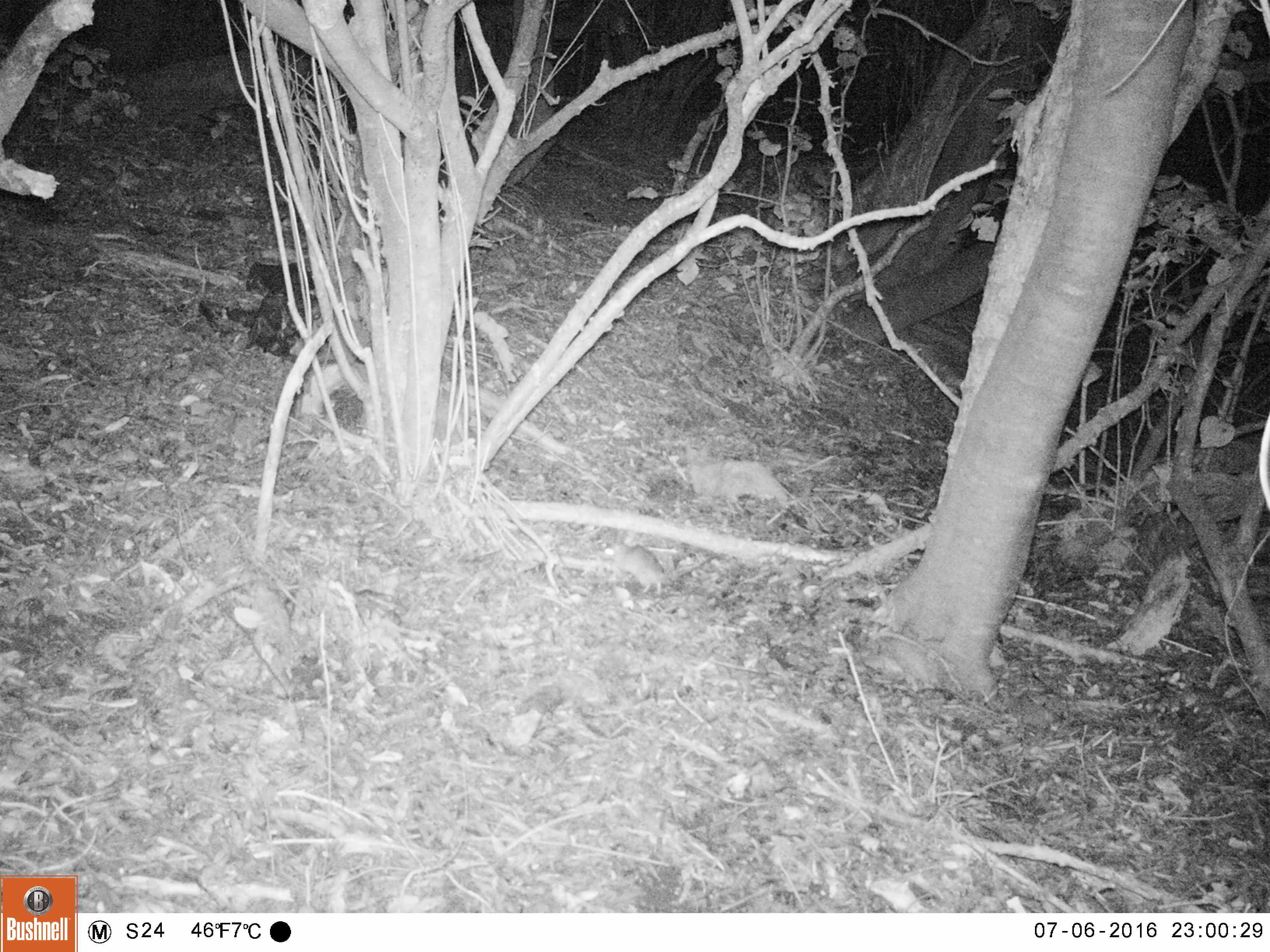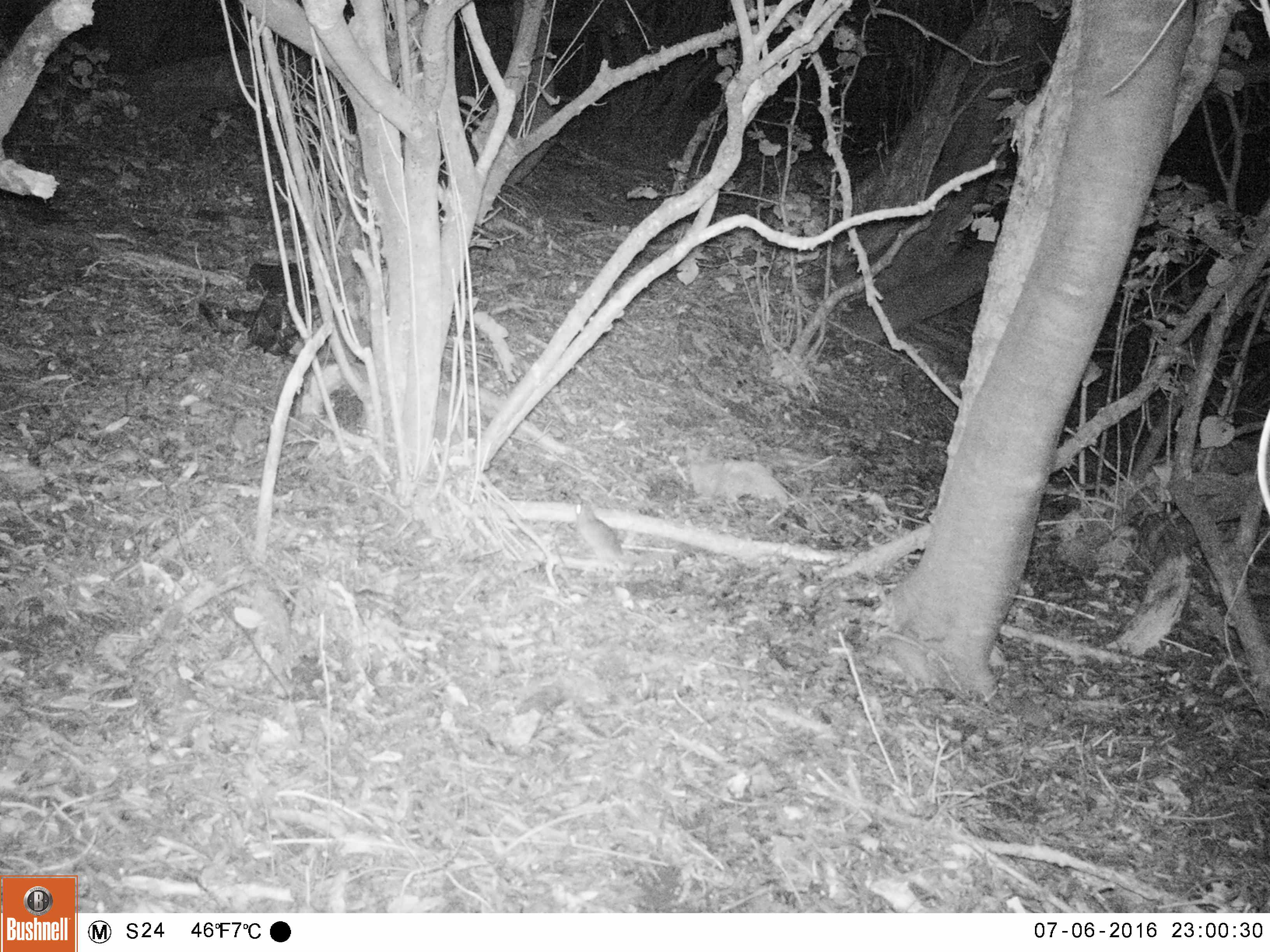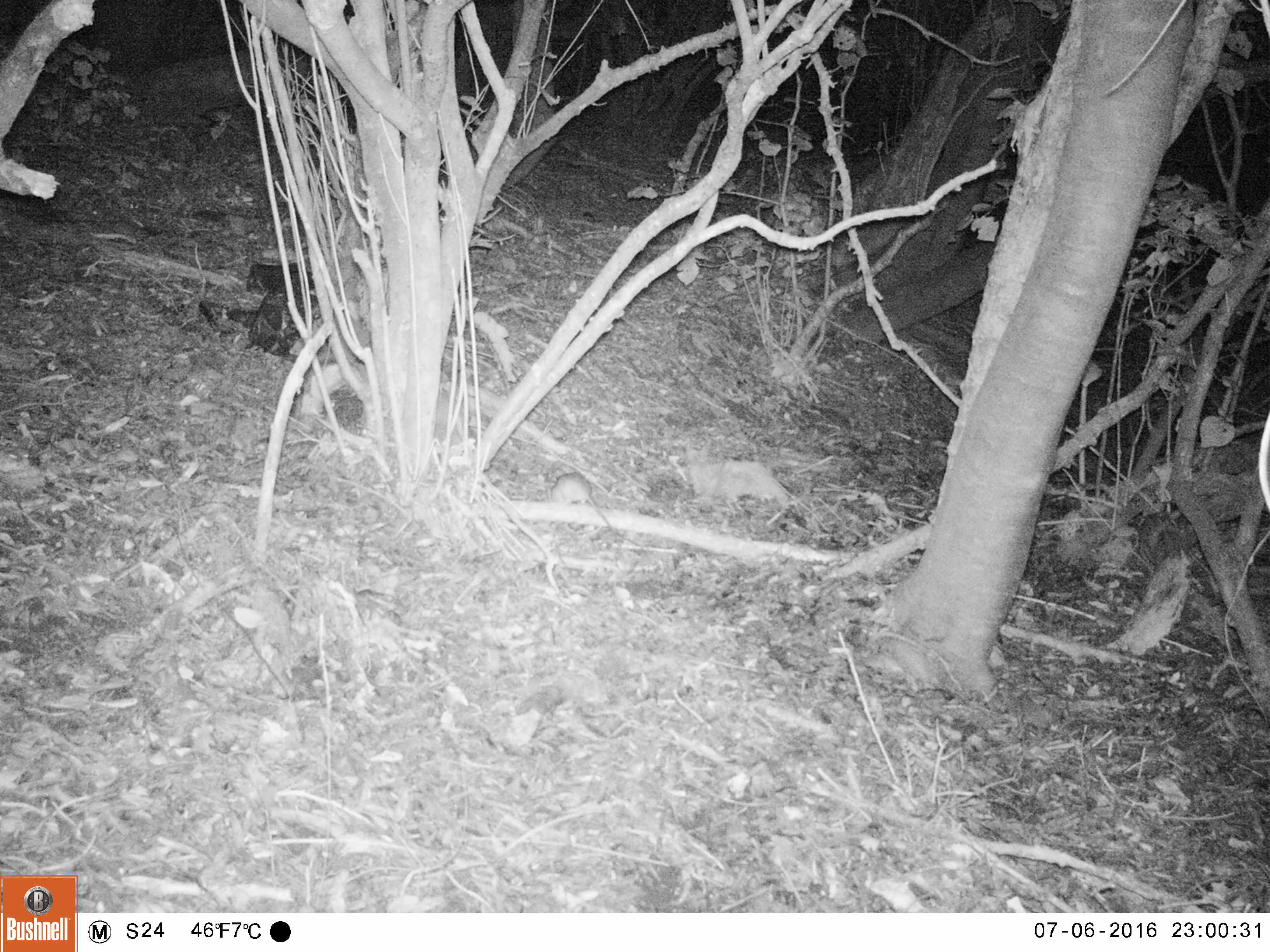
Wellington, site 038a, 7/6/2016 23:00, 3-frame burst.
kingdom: Animalia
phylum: Chordata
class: Mammalia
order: Rodentia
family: Muridae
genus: Rattus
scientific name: Rattus rattus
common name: ship rat